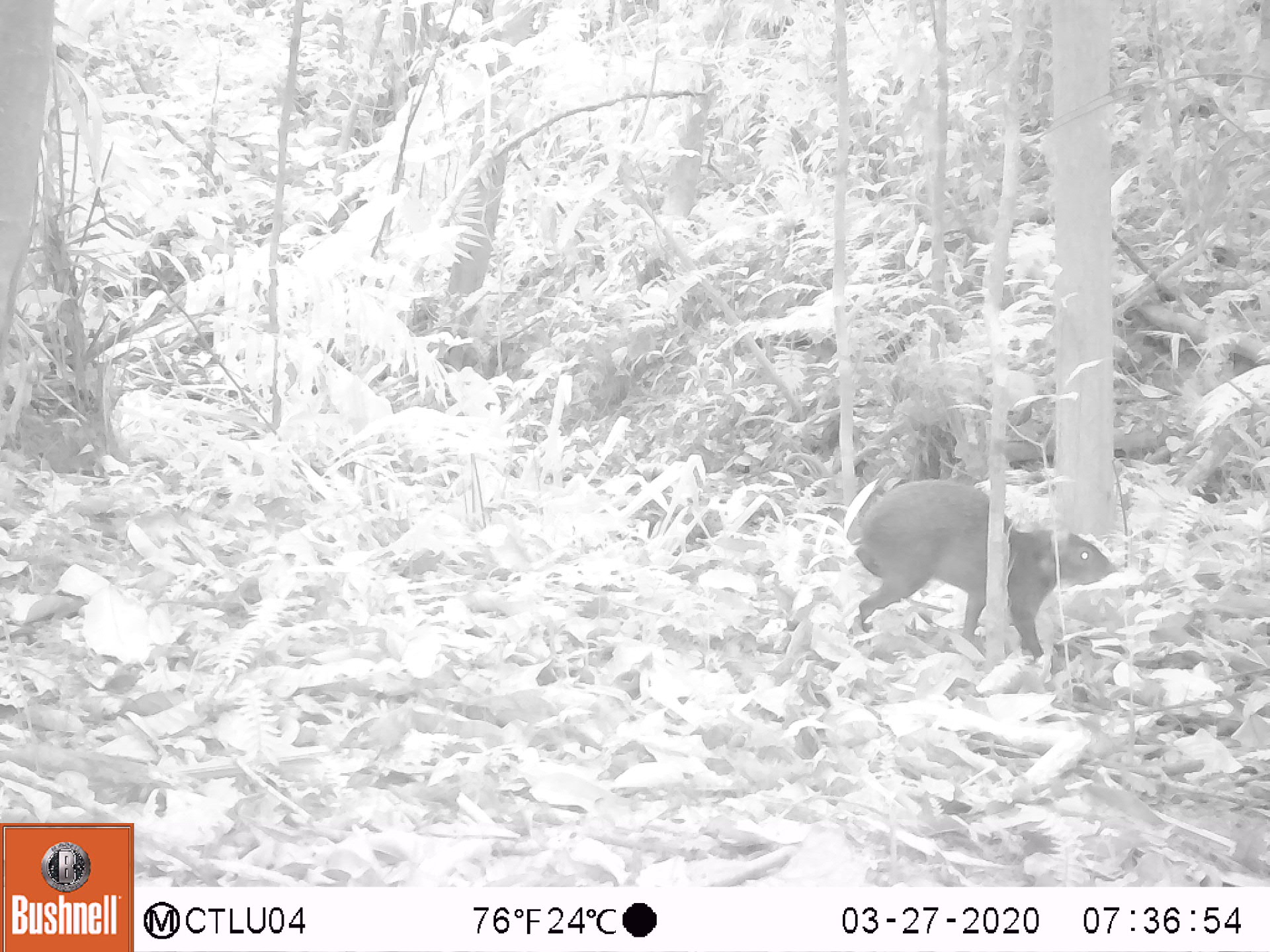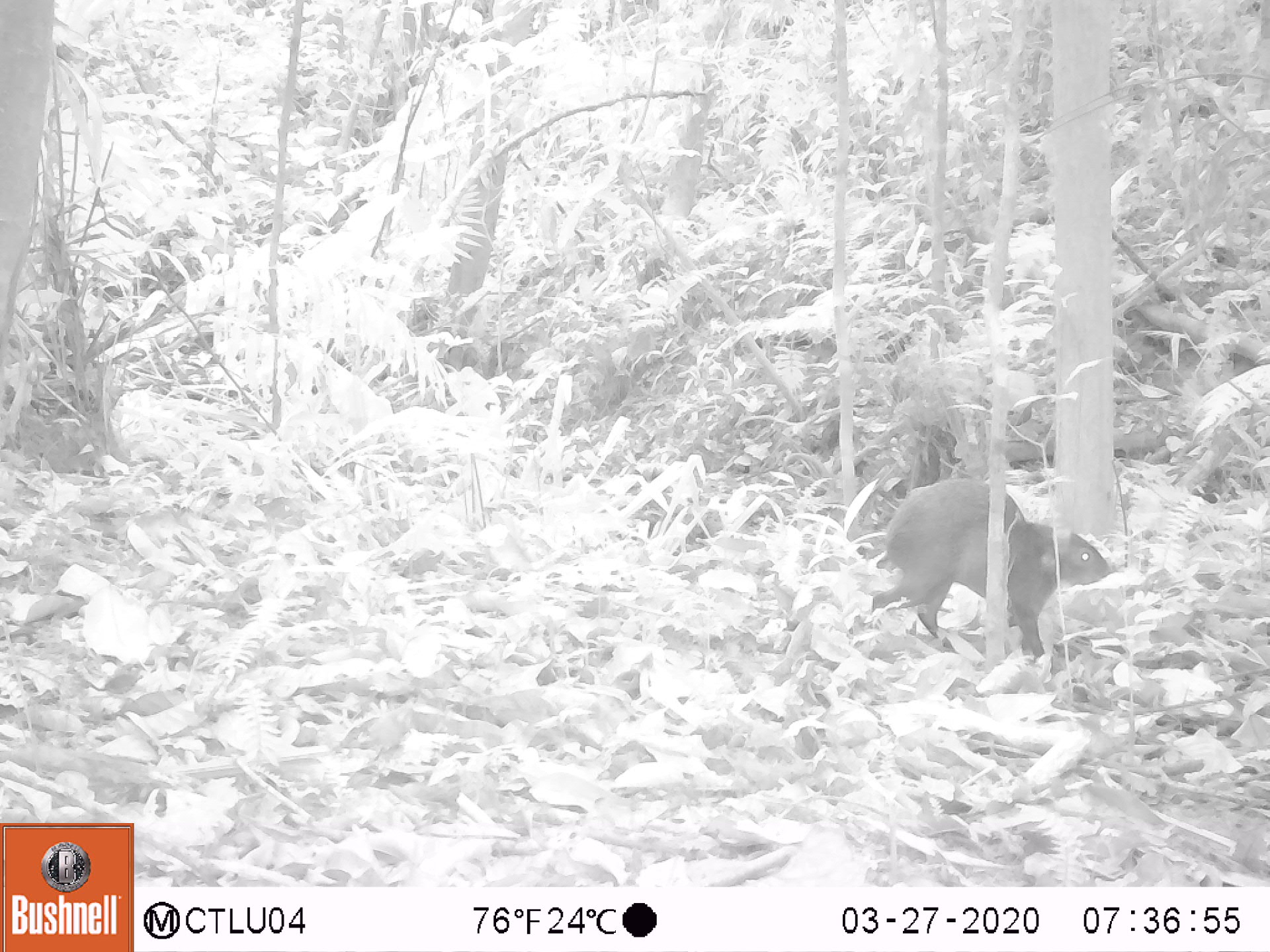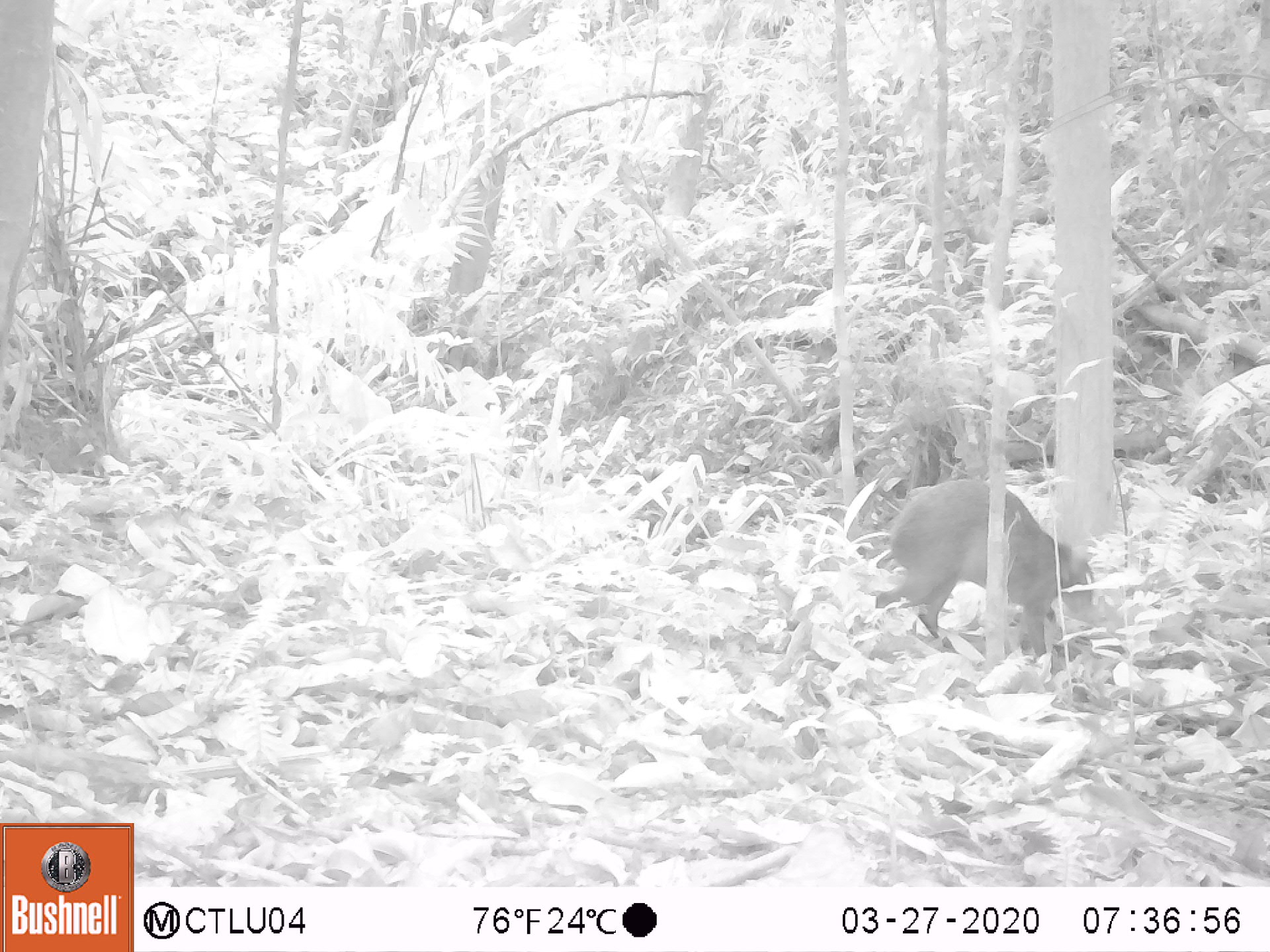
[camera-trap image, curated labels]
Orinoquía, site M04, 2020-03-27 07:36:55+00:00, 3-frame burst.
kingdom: Animalia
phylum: Chordata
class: Mammalia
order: Rodentia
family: Dasyproctidae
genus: Dasyprocta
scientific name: Dasyprocta fuliginosa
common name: black agouti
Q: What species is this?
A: Black agouti (Dasyprocta fuliginosa).